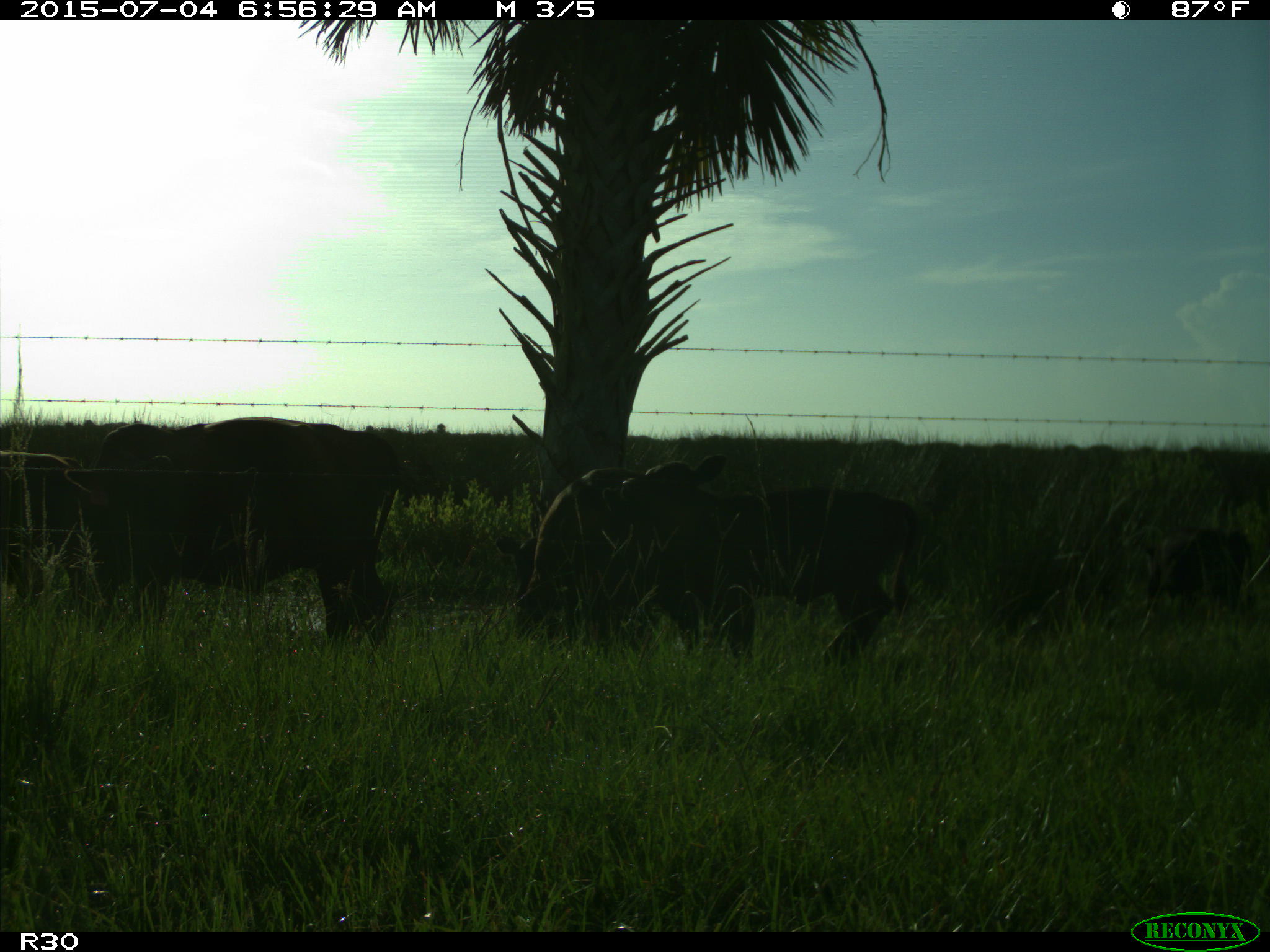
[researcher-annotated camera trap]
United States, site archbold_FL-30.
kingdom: Animalia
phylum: Chordata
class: Mammalia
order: Artiodactyla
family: Bovidae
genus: Bos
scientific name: Bos taurus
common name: domestic cow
Bos taurus (domestic cow).